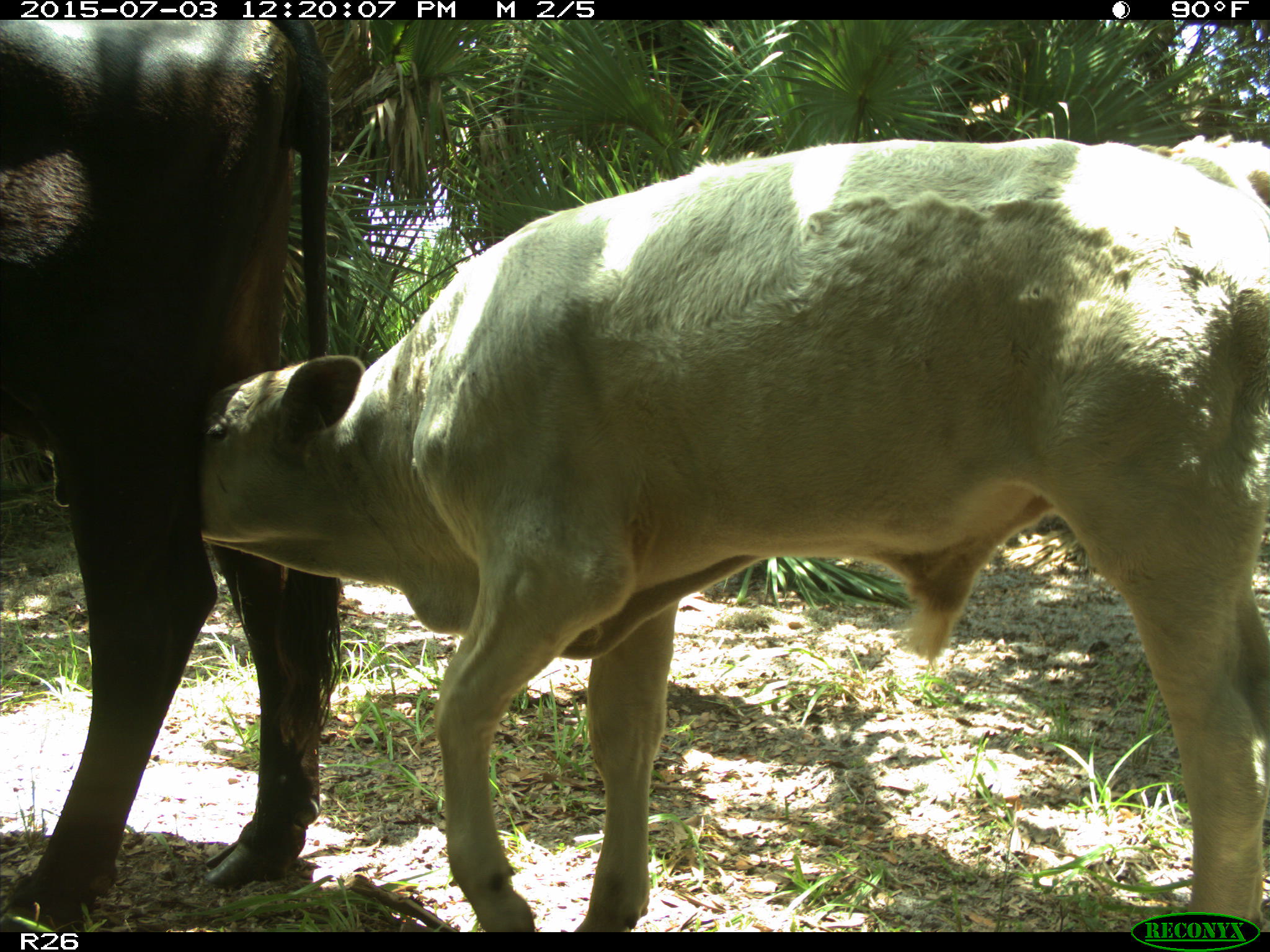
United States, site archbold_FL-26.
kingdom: Animalia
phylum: Chordata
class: Mammalia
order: Artiodactyla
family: Bovidae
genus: Bos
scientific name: Bos taurus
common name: domestic cow